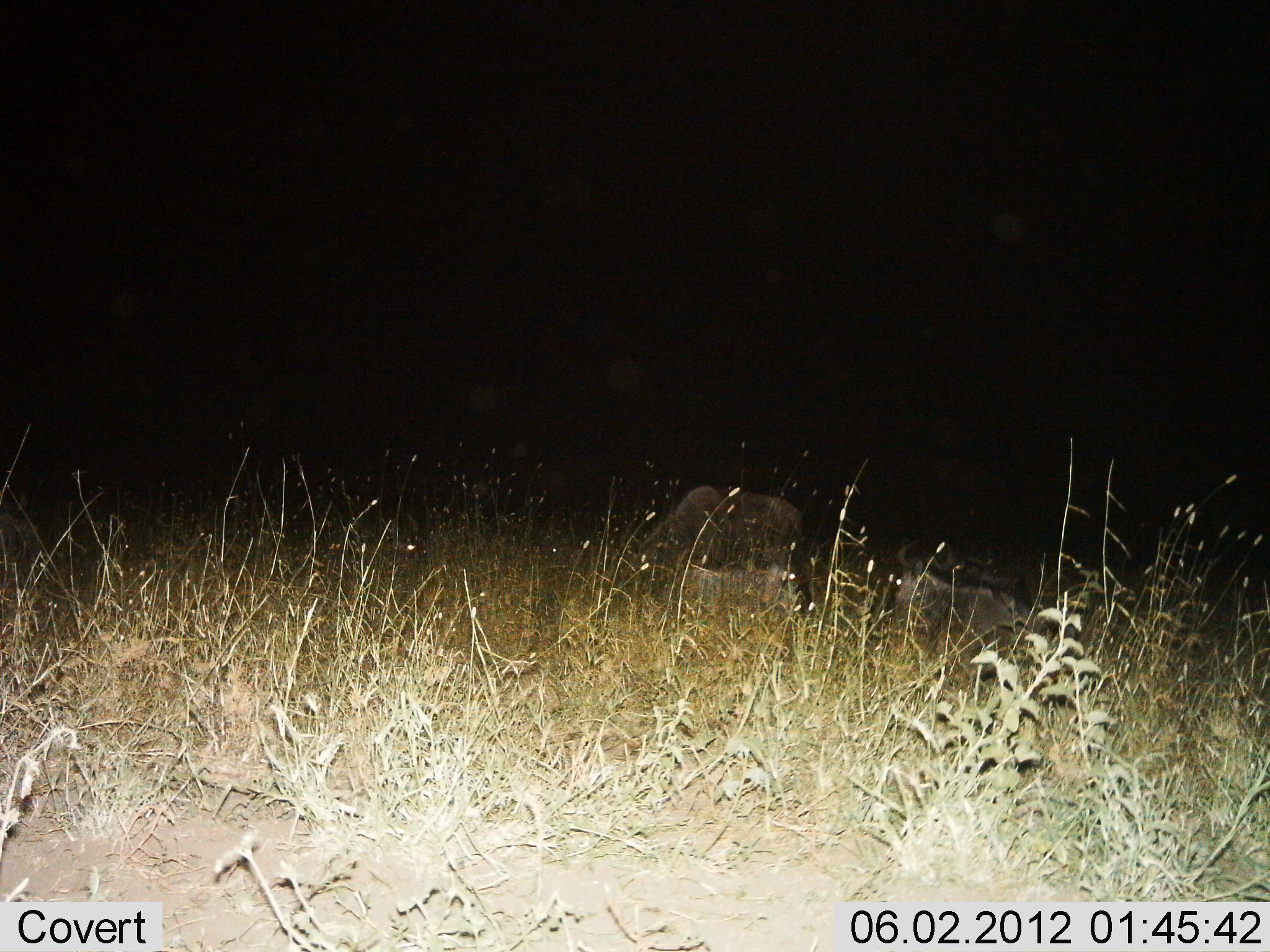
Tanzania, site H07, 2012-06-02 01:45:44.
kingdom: Animalia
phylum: Chordata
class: Mammalia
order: Artiodactyla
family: Bovidae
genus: Connochaetes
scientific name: Connochaetes taurinus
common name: blue wildebeest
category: wildebeest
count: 3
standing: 30%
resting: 90%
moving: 10%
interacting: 0%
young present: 0%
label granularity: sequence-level